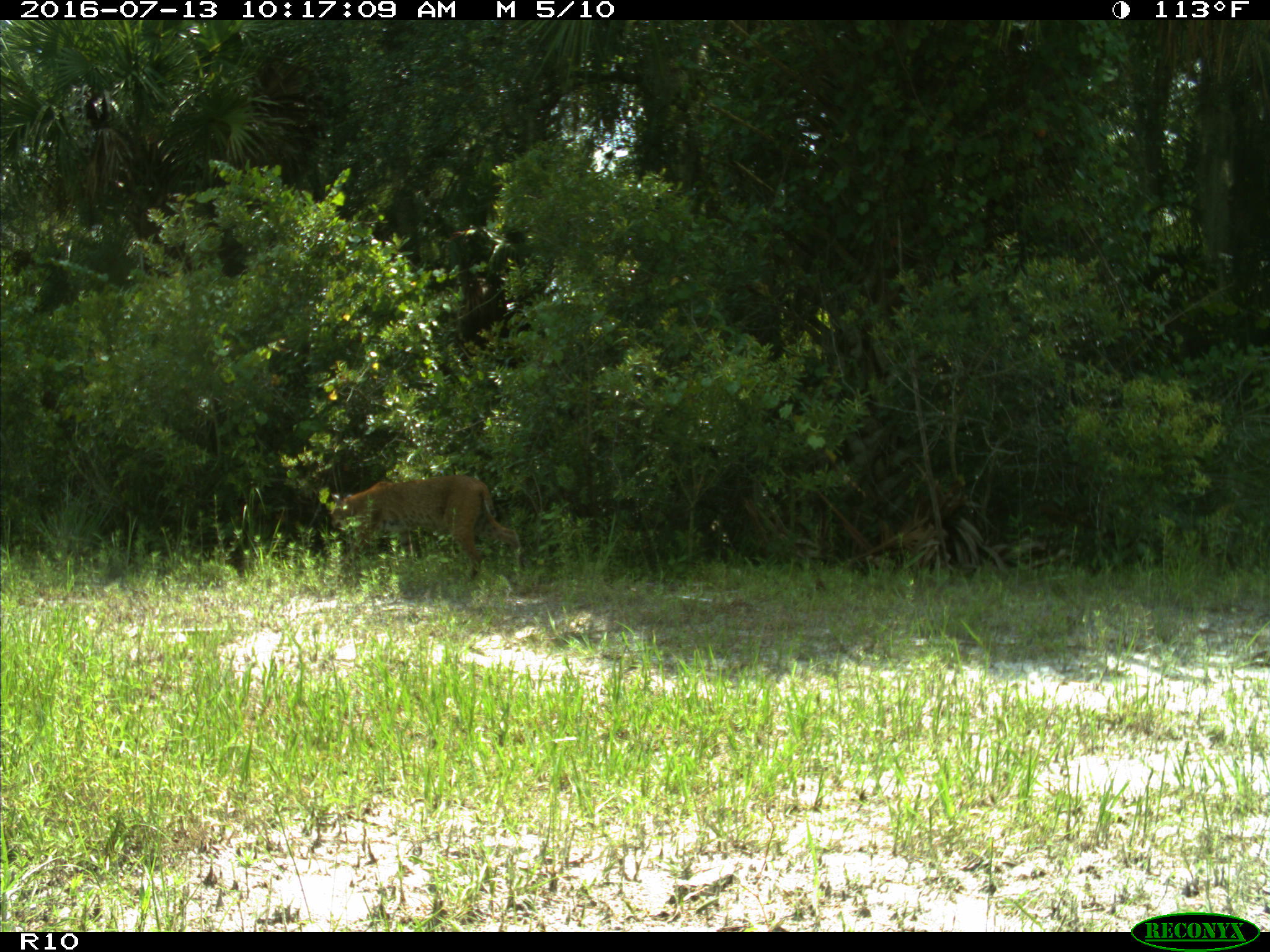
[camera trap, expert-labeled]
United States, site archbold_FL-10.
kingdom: Animalia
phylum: Chordata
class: Mammalia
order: Carnivora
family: Felidae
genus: Lynx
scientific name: Lynx rufus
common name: bobcat